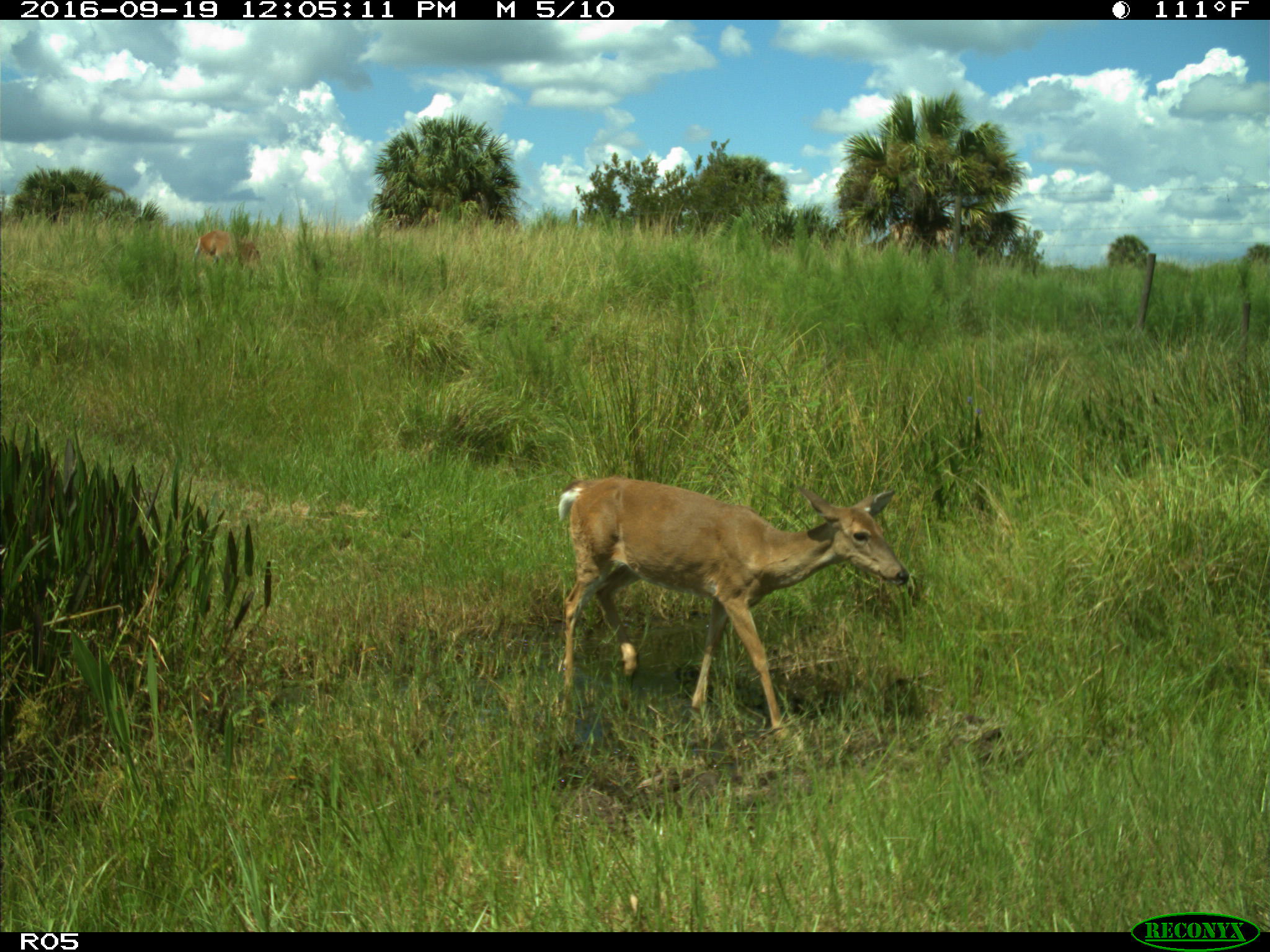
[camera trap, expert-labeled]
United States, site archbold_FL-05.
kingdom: Animalia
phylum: Chordata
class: Mammalia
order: Artiodactyla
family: Cervidae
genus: Odocoileus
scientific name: Odocoileus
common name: deer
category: unidentified deer